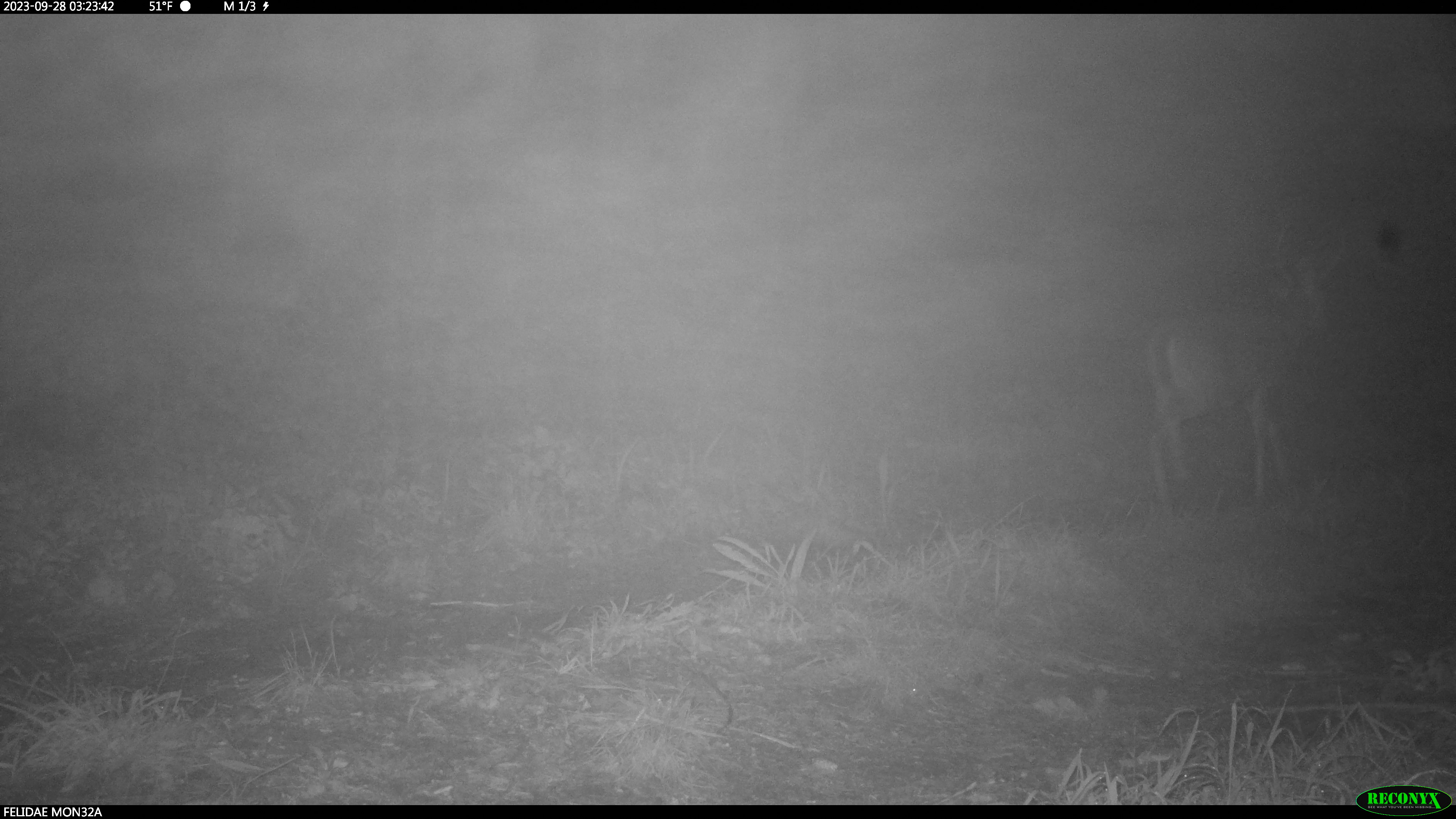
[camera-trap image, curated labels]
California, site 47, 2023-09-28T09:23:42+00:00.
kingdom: Animalia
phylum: Chordata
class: Mammalia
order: Artiodactyla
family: Cervidae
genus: Odocoileus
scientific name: Odocoileus hemionus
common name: mule deer